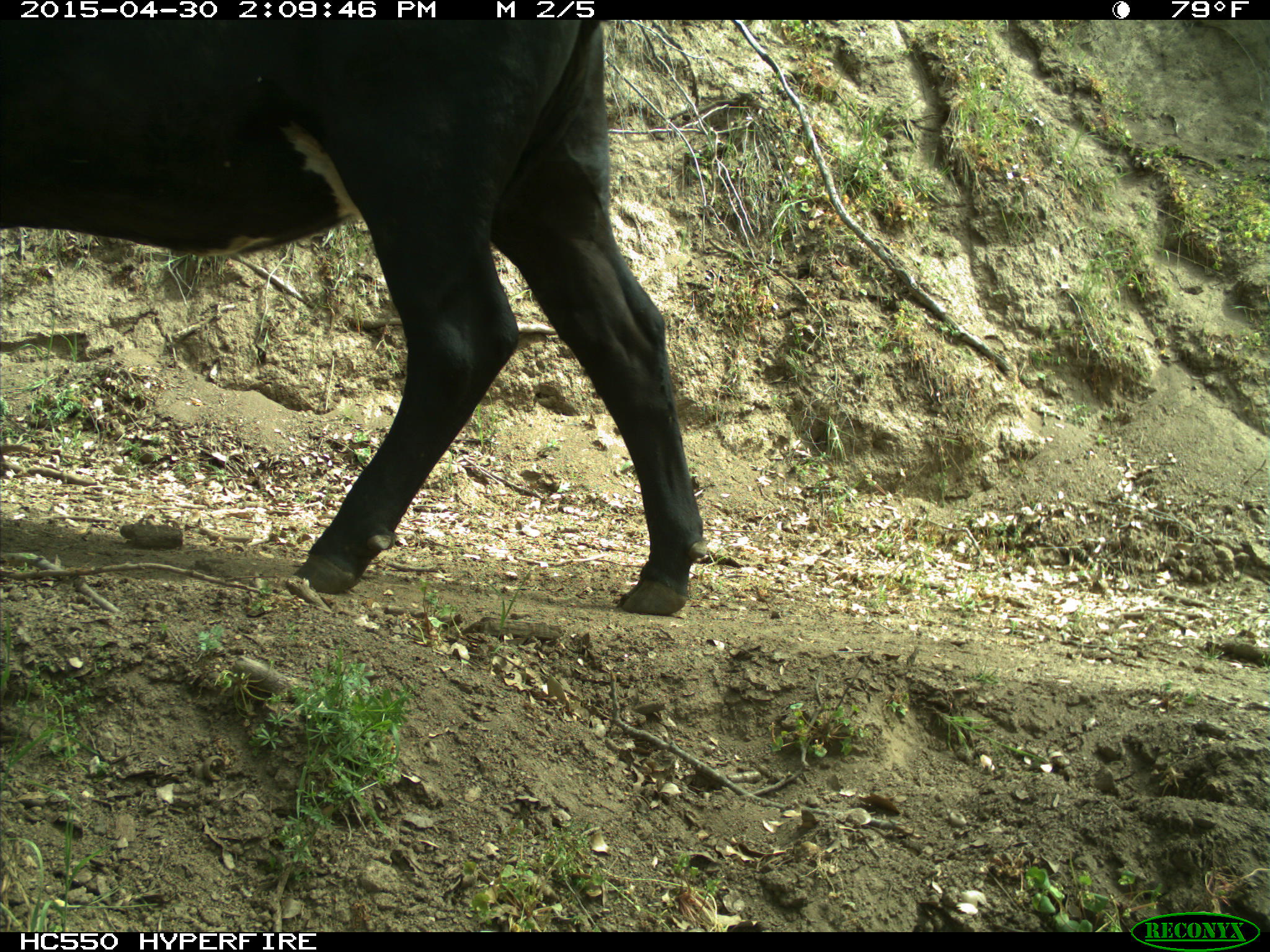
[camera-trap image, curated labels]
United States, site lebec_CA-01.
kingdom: Animalia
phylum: Chordata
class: Mammalia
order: Artiodactyla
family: Bovidae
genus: Bos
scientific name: Bos taurus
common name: domestic cow